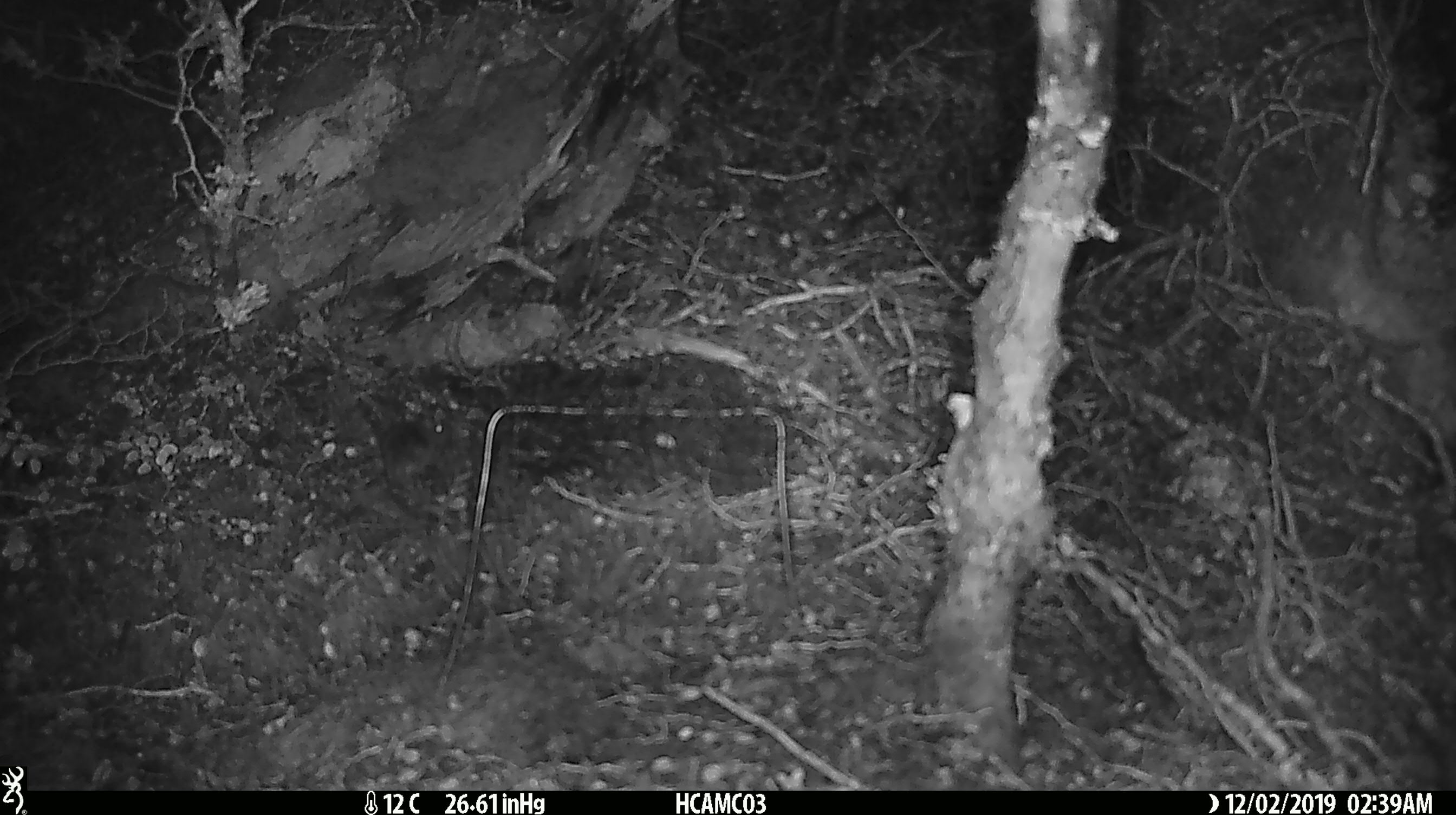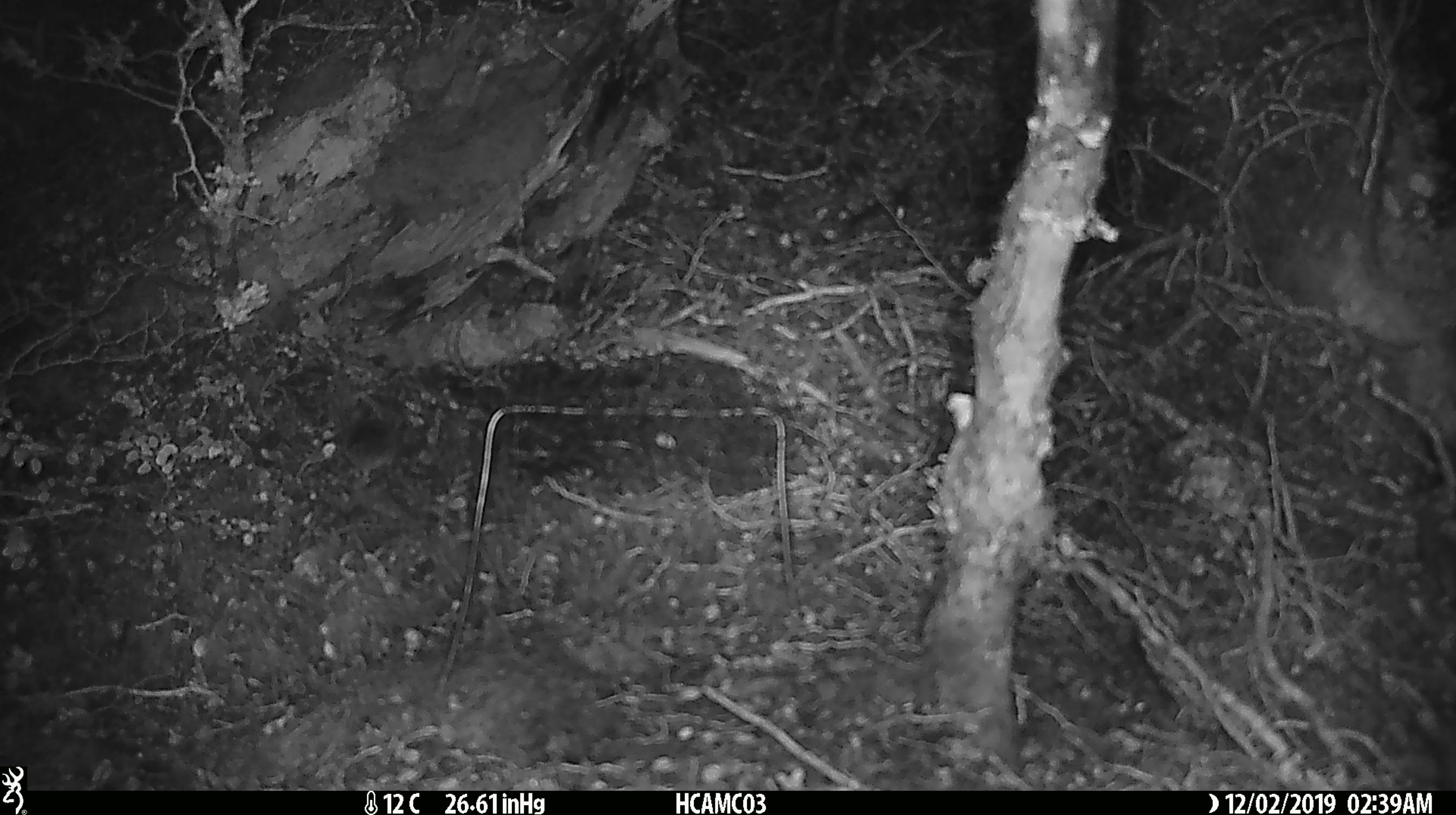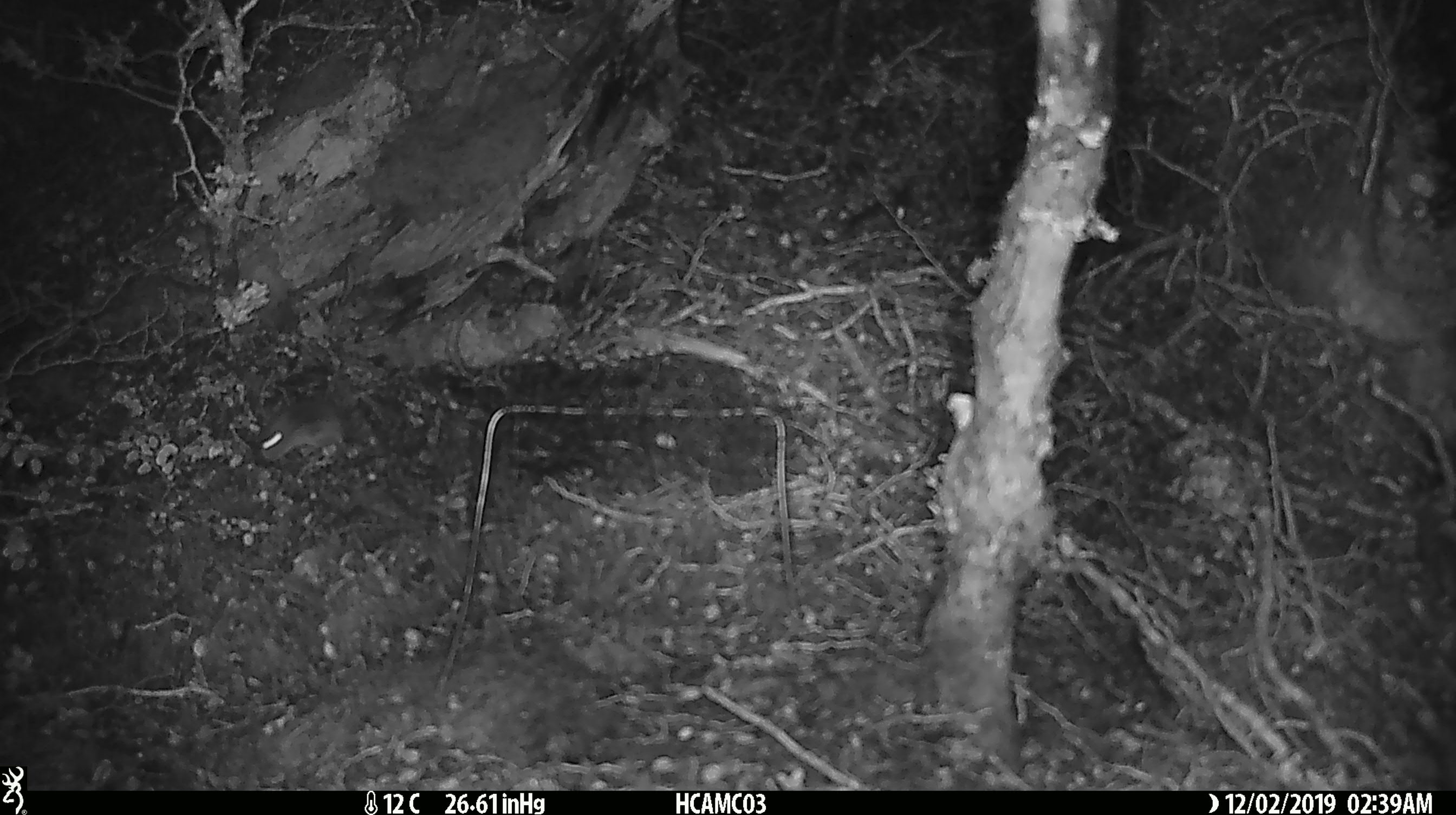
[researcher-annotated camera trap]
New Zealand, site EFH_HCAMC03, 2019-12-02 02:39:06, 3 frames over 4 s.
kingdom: Animalia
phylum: Chordata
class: Mammalia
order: Rodentia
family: Muridae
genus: Mus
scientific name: Mus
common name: mouse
Mouse (Mus).